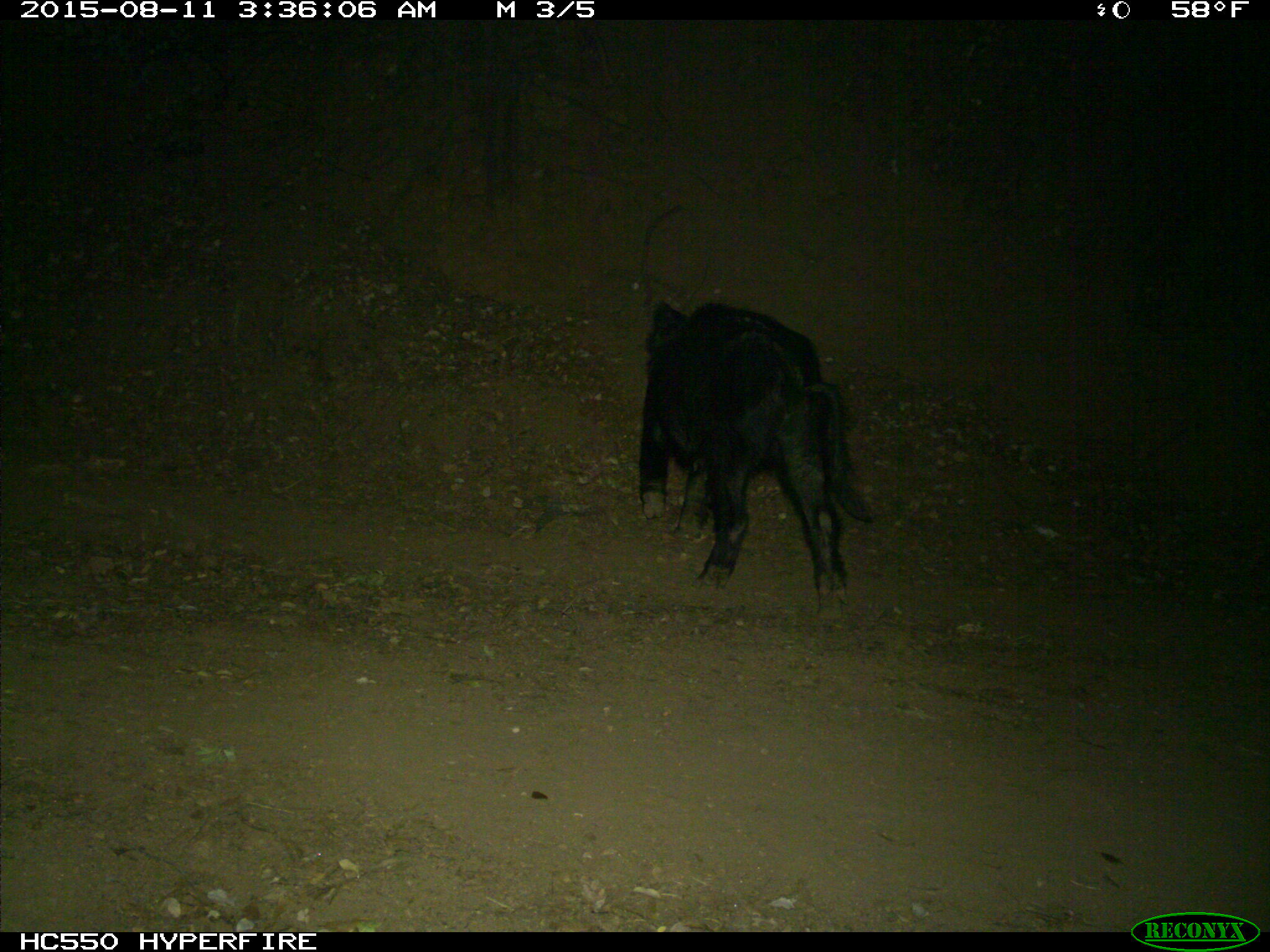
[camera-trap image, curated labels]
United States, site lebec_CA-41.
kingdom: Animalia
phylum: Chordata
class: Mammalia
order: Artiodactyla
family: Suidae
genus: Sus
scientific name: Sus scrofa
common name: wild boar